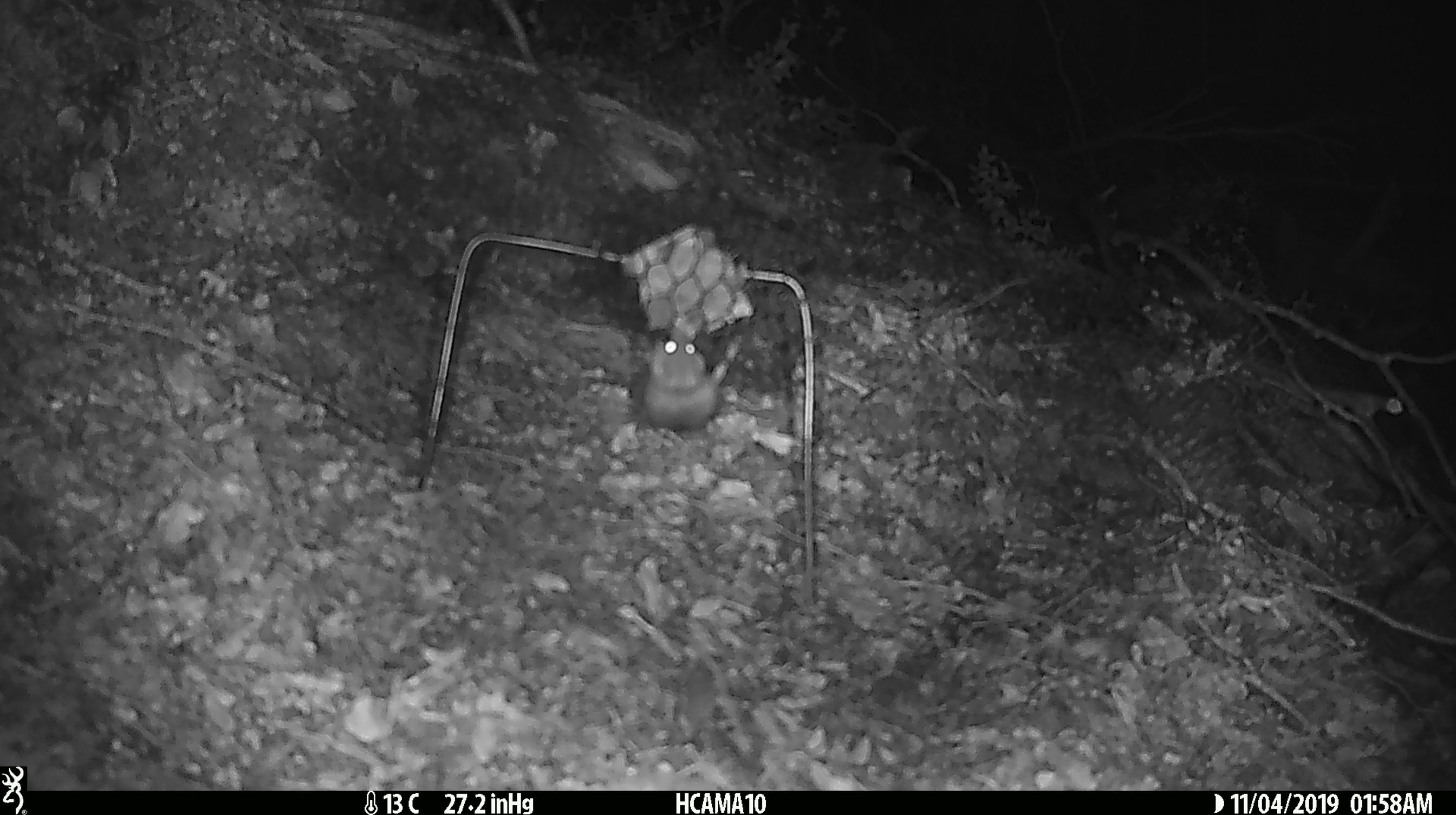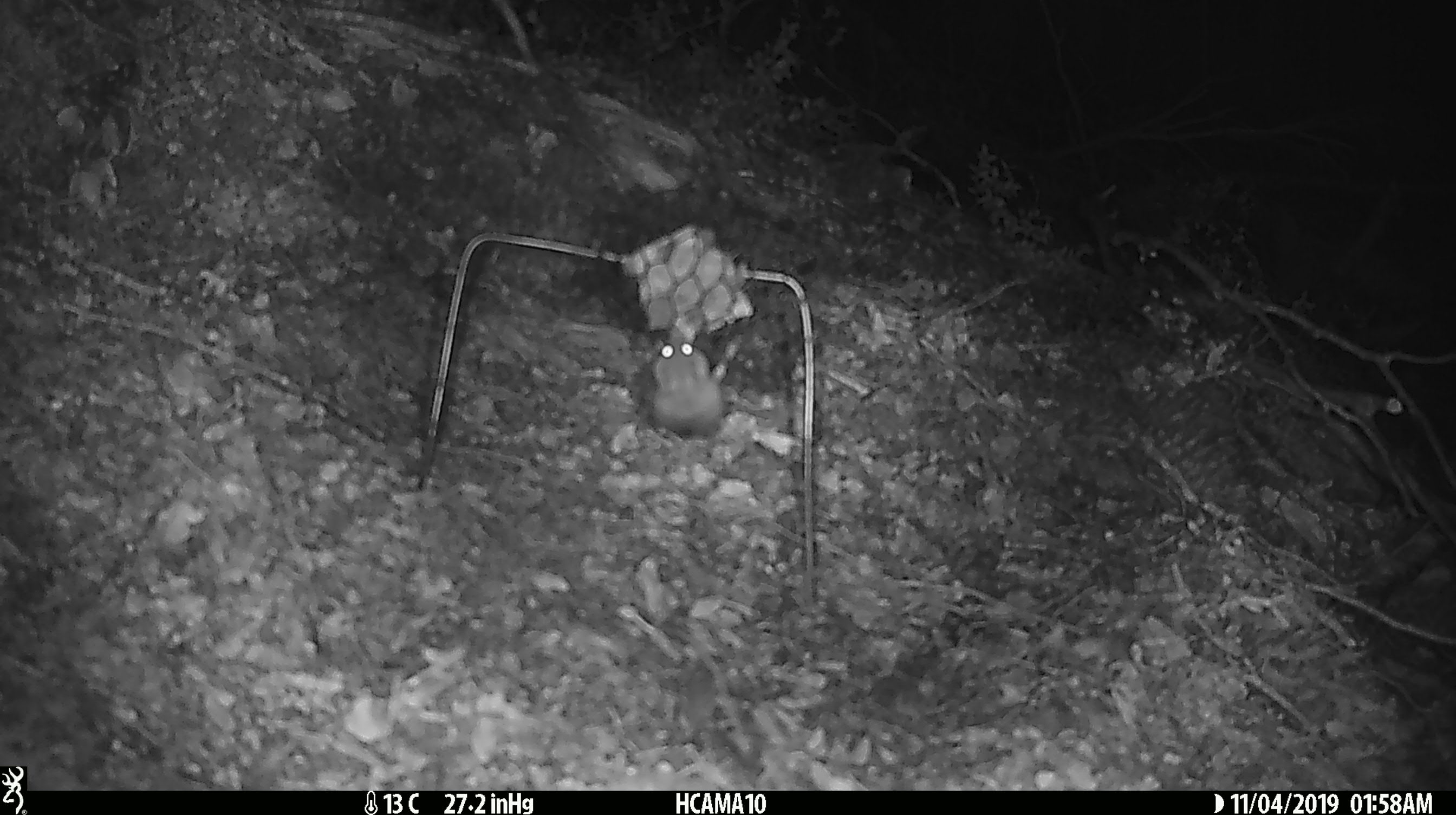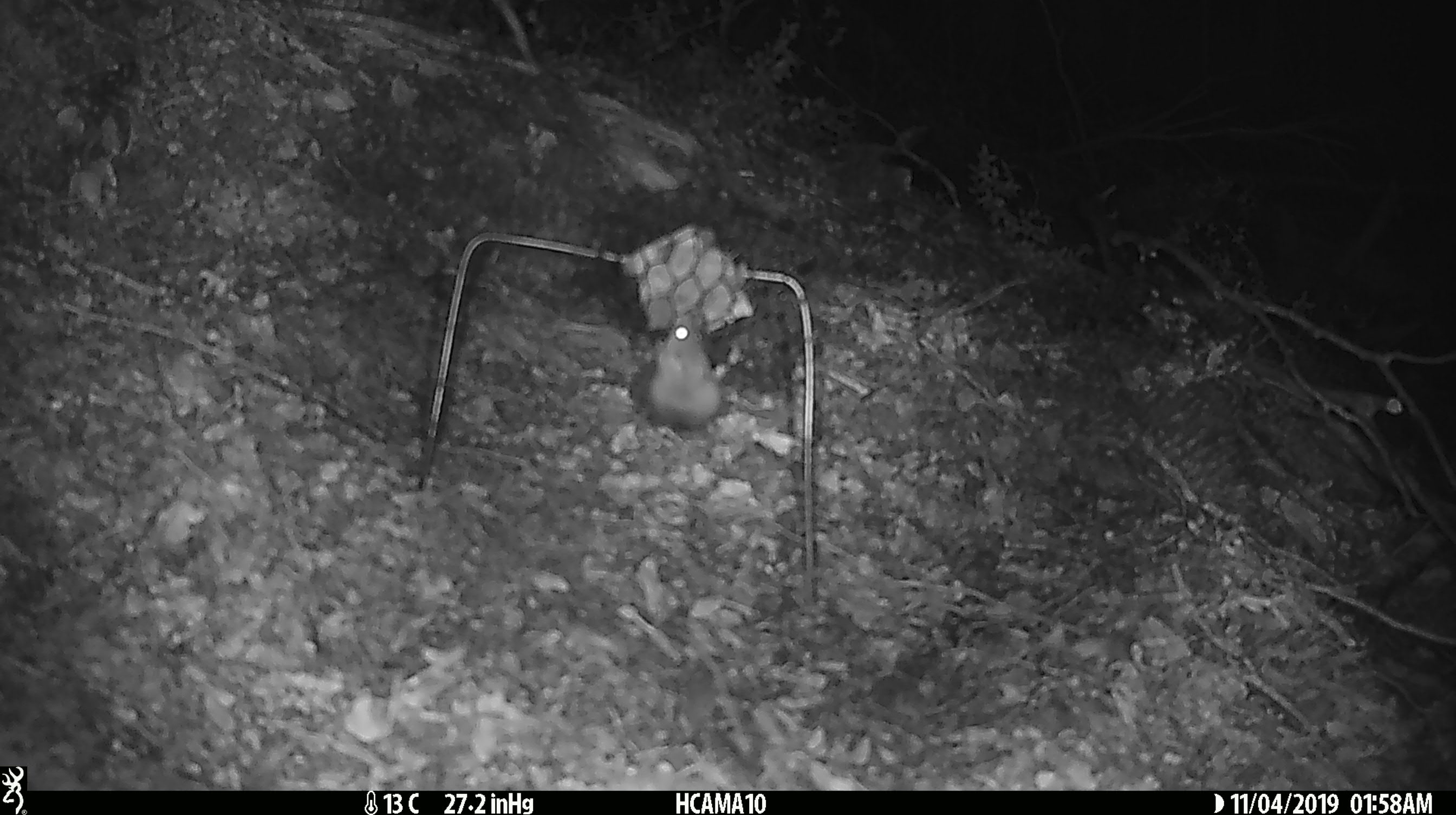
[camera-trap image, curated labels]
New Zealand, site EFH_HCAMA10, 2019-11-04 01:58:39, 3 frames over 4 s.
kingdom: Animalia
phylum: Chordata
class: Mammalia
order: Rodentia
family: Muridae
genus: Mus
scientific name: Mus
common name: mouse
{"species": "mouse (Mus)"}